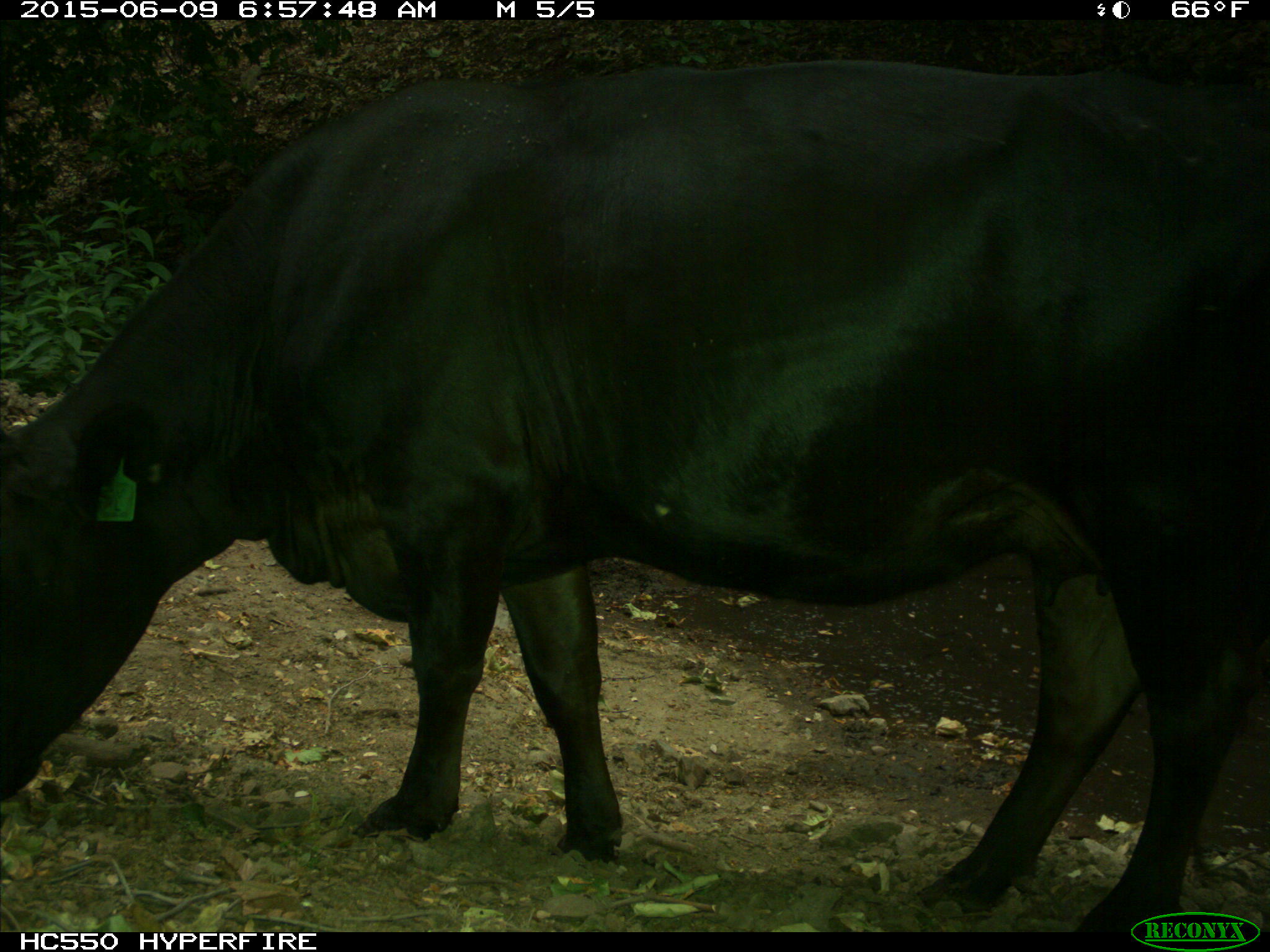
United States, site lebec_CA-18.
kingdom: Animalia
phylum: Chordata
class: Mammalia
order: Artiodactyla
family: Bovidae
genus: Bos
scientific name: Bos taurus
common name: domestic cow